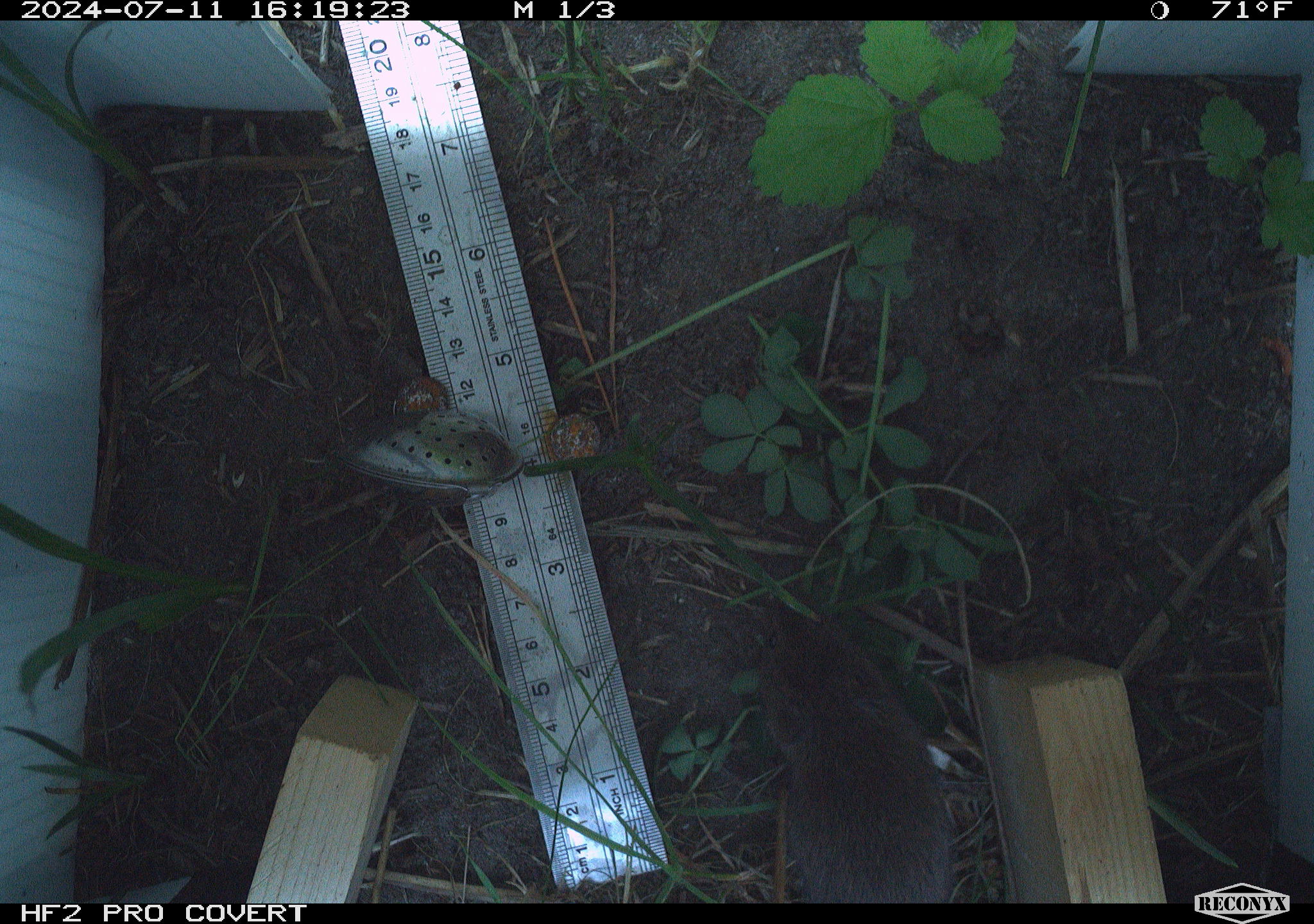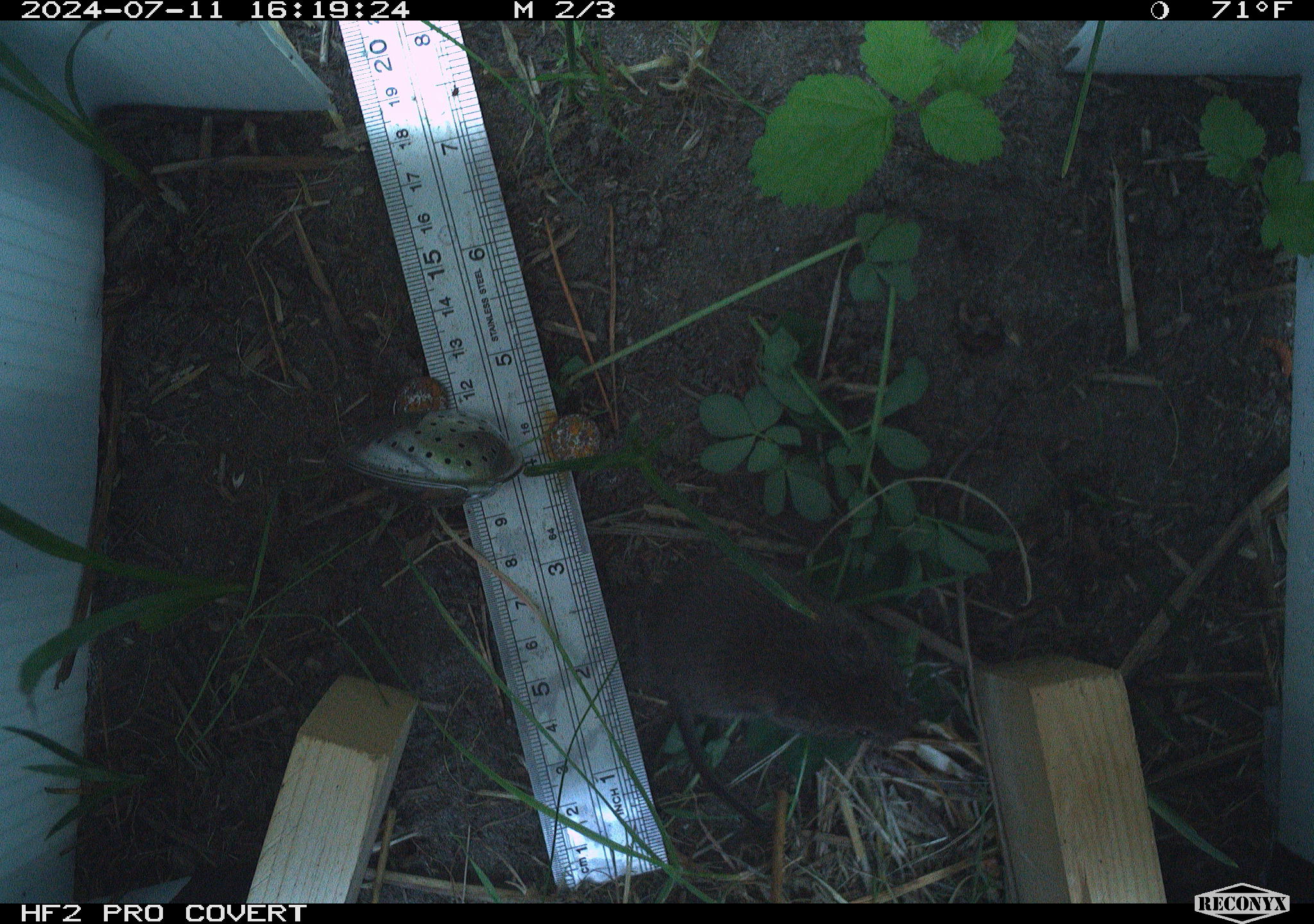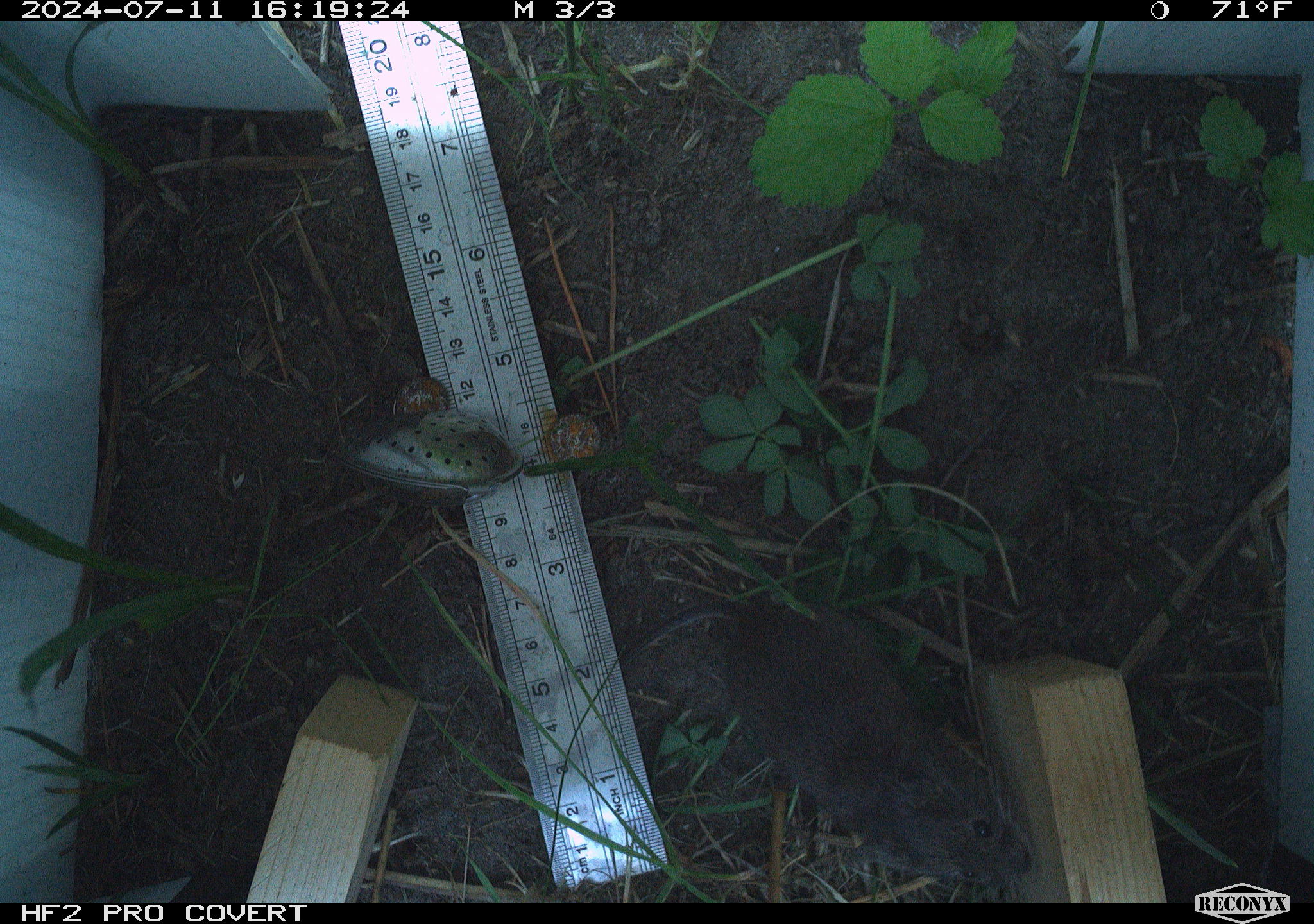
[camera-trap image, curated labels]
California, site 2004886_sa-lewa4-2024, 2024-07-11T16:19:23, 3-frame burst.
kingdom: Animalia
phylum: Chordata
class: Mammalia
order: Rodentia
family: Cricetidae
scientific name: Cricetidae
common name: hamsters, voles, lemmings, and allies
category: cricetidae family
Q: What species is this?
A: Cricetidae family (hamsters, voles, lemmings, and allies) (Cricetidae).